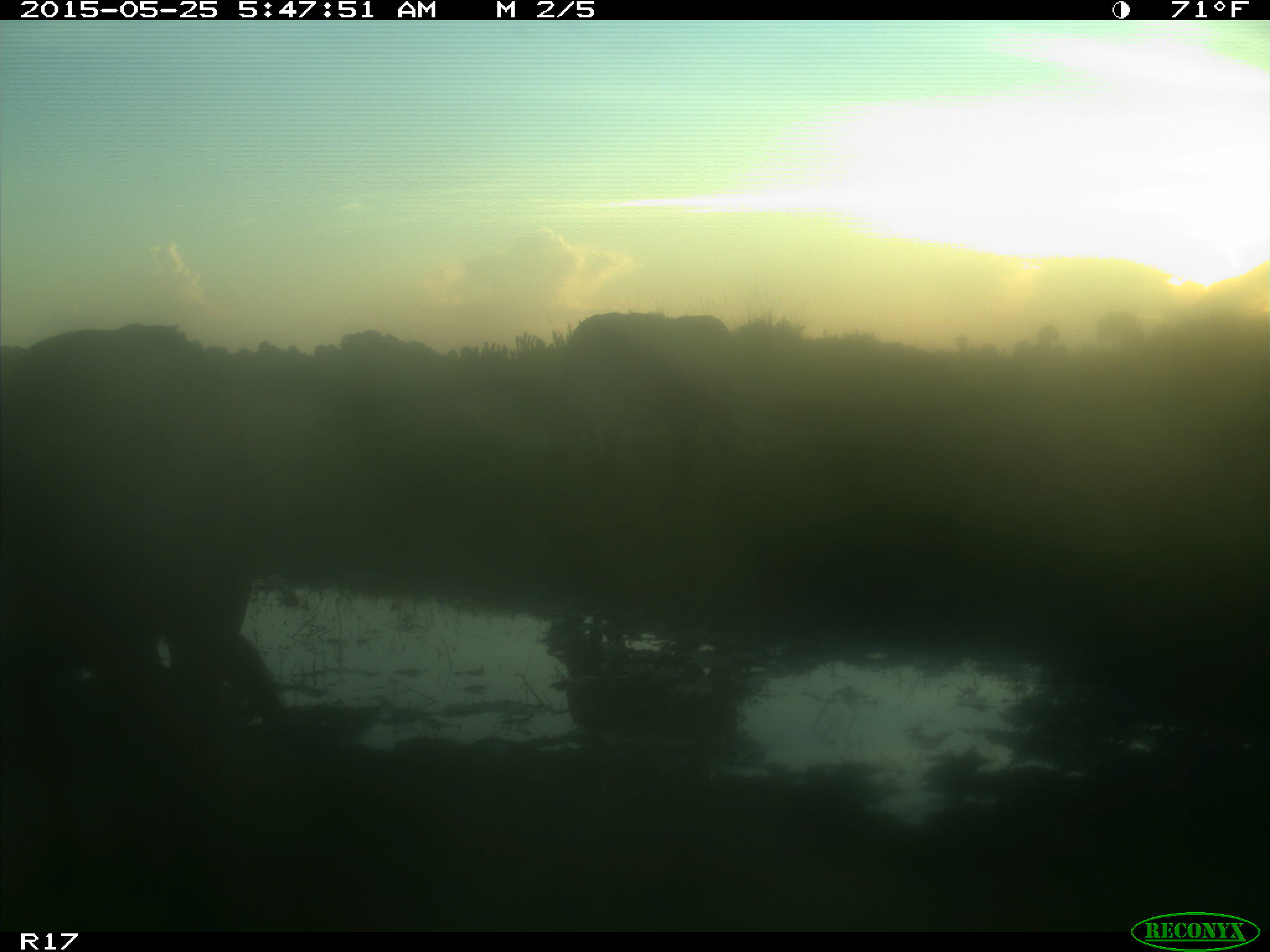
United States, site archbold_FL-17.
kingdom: Animalia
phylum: Chordata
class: Mammalia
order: Artiodactyla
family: Bovidae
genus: Bos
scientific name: Bos taurus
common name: domestic cow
Bos taurus (domestic cow).